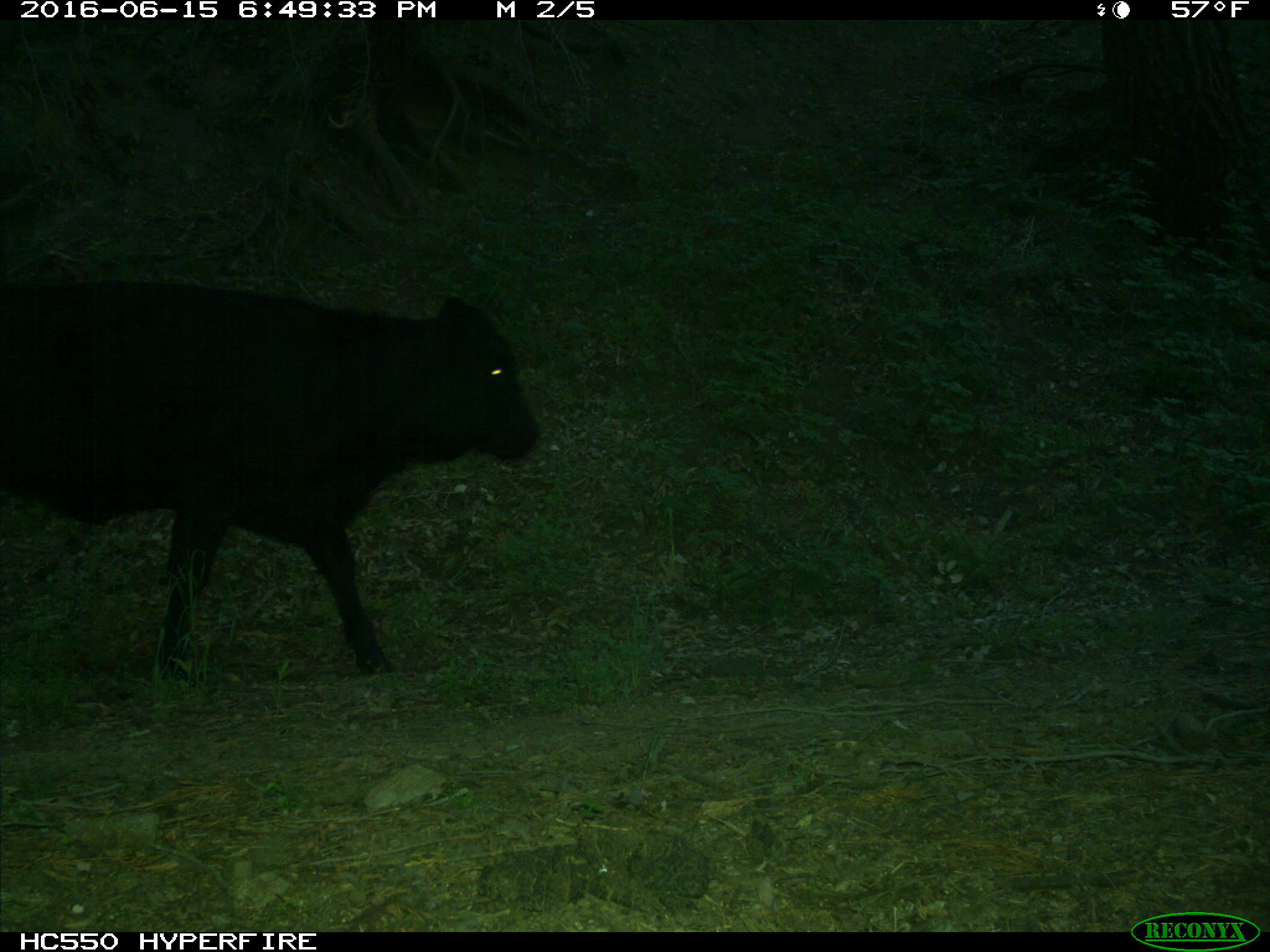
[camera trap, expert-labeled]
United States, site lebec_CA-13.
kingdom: Animalia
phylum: Chordata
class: Mammalia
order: Artiodactyla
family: Bovidae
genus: Bos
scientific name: Bos taurus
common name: domestic cow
Bos taurus (domestic cow).